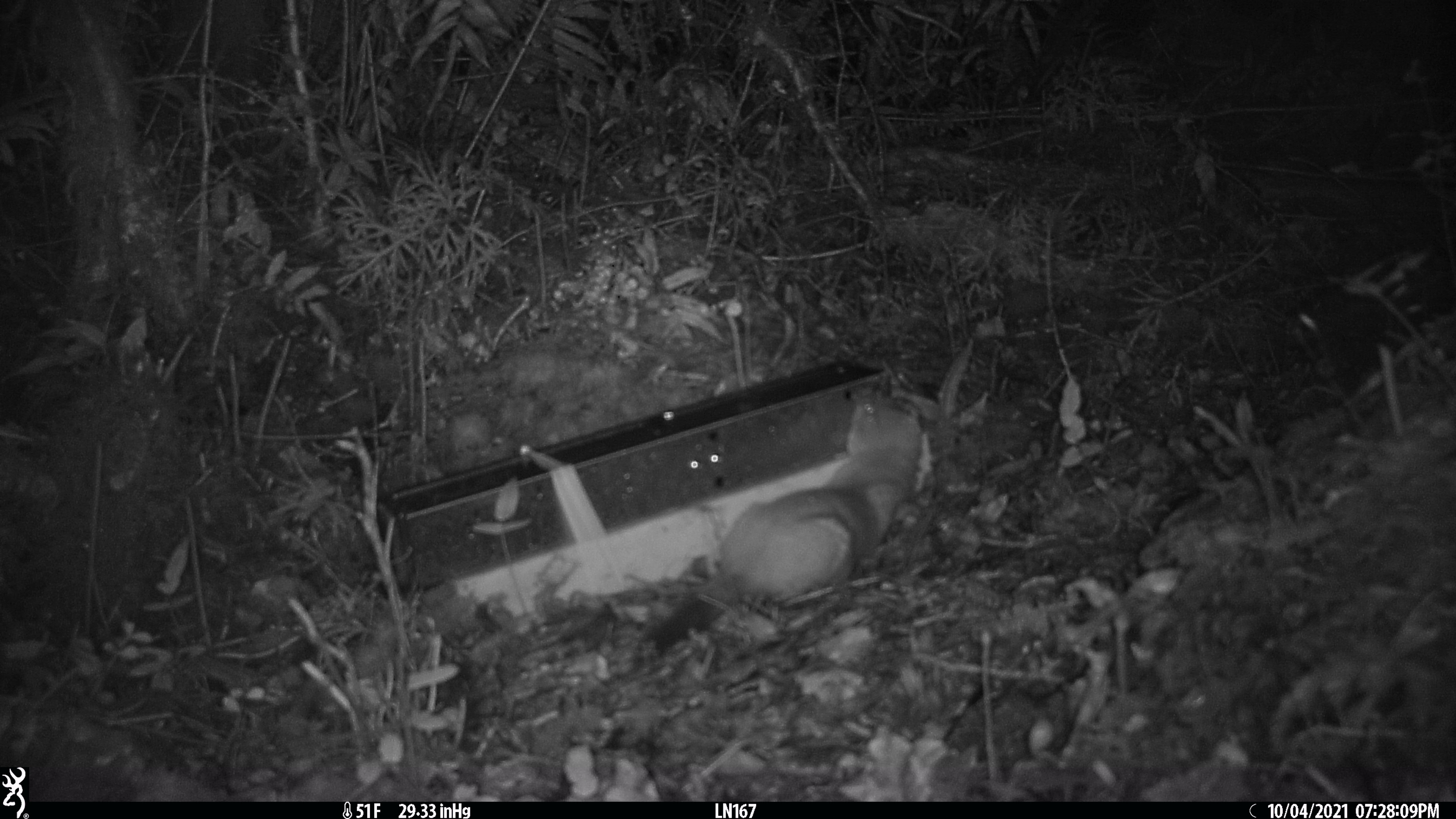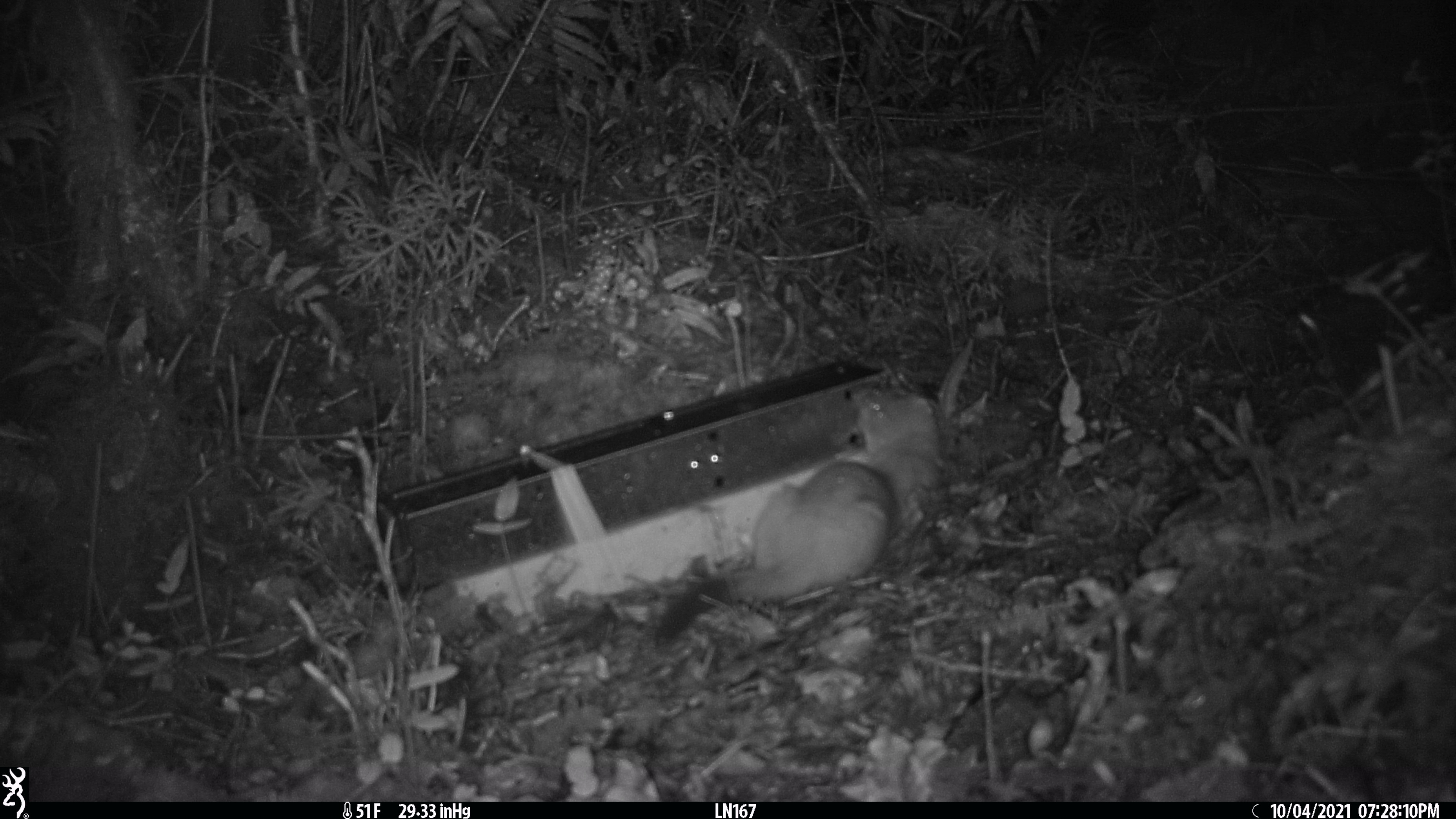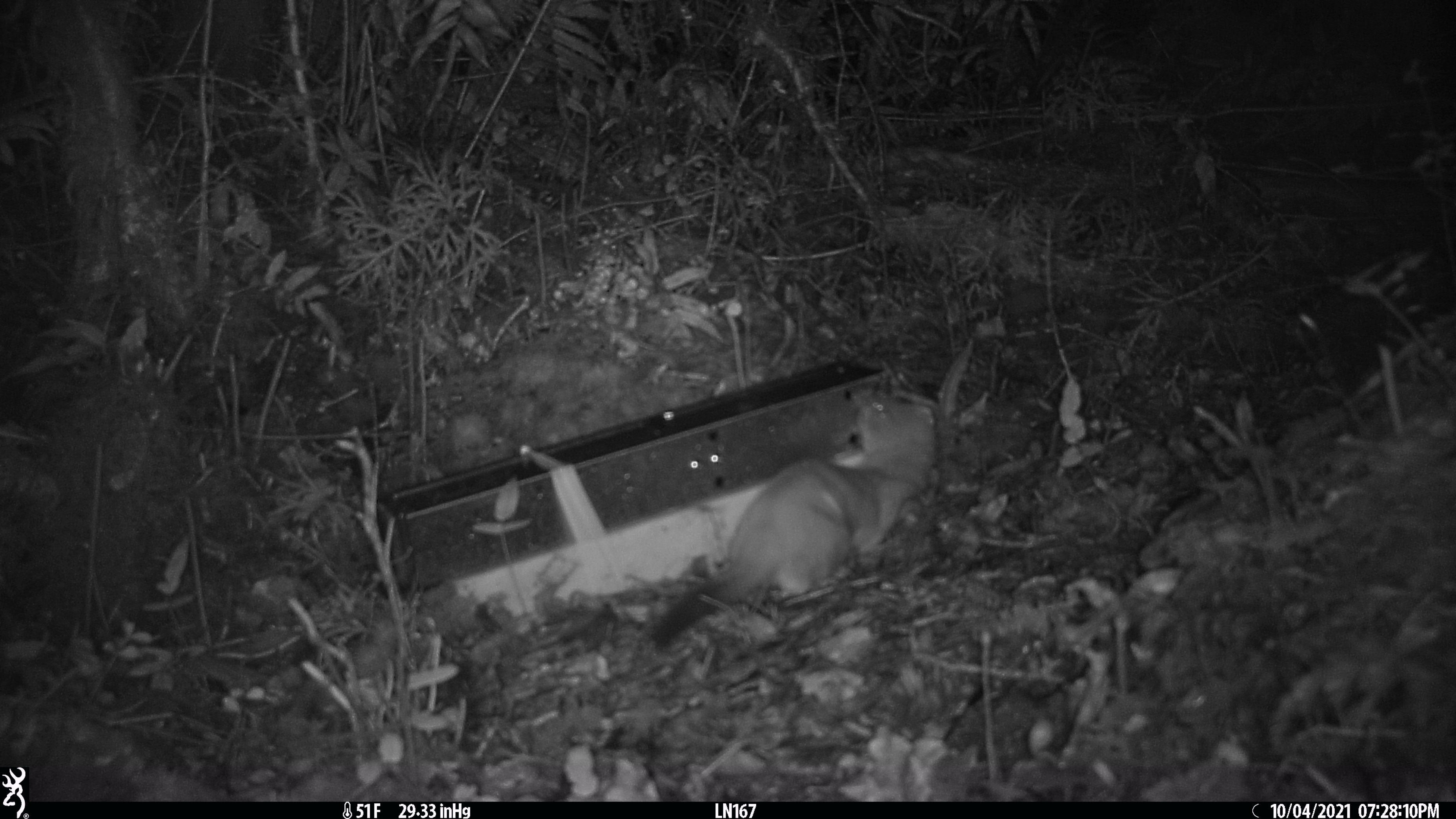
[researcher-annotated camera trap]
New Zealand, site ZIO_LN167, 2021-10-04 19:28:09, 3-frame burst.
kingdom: Animalia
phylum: Chordata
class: Mammalia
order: Carnivora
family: Mustelidae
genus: Mustela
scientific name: Mustela erminea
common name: stoat